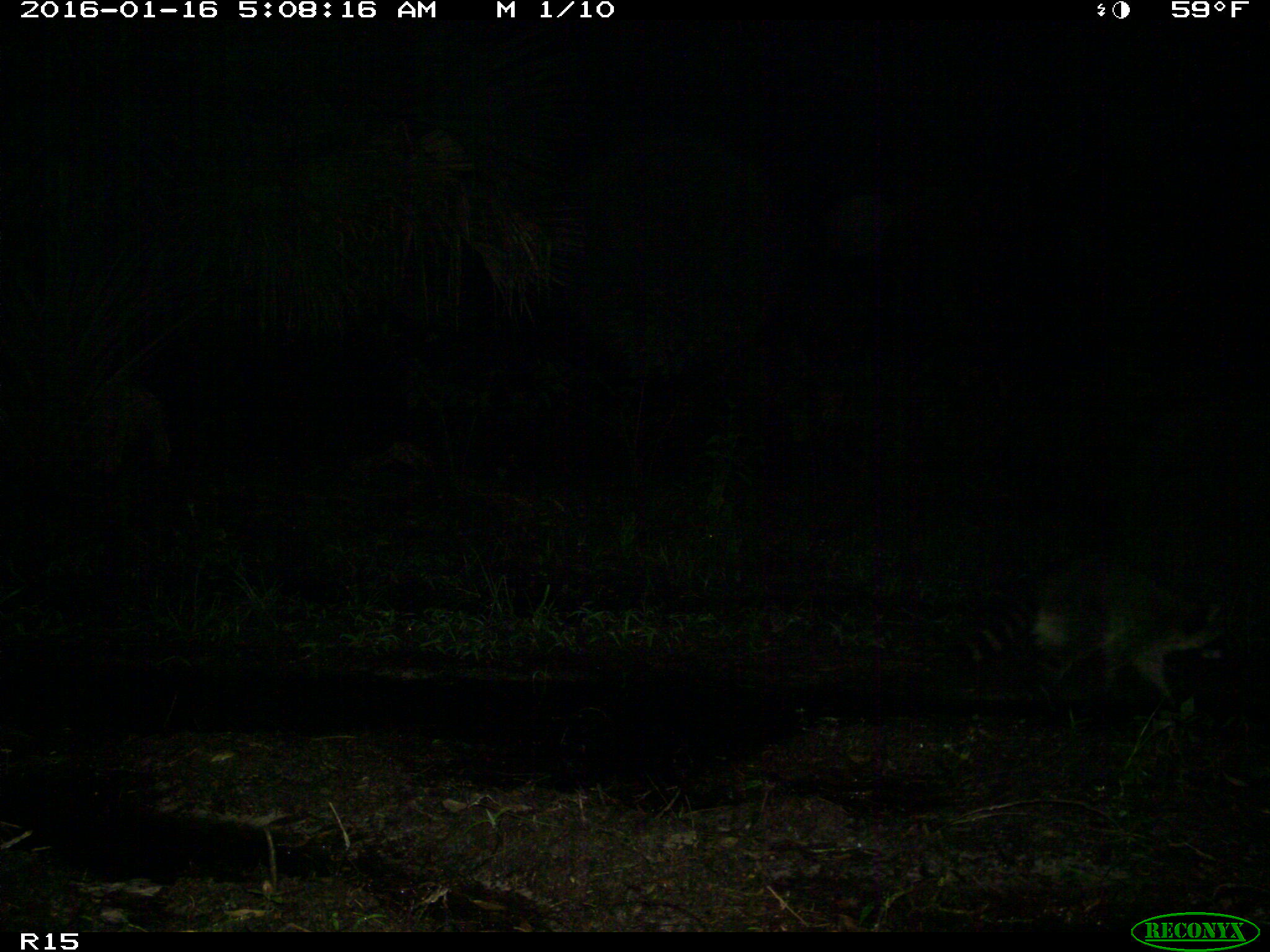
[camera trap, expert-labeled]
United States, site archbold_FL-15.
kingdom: Animalia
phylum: Chordata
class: Mammalia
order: Cingulata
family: Dasypodidae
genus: Dasypus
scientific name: Dasypus novemcinctus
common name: nine-banded armadillo